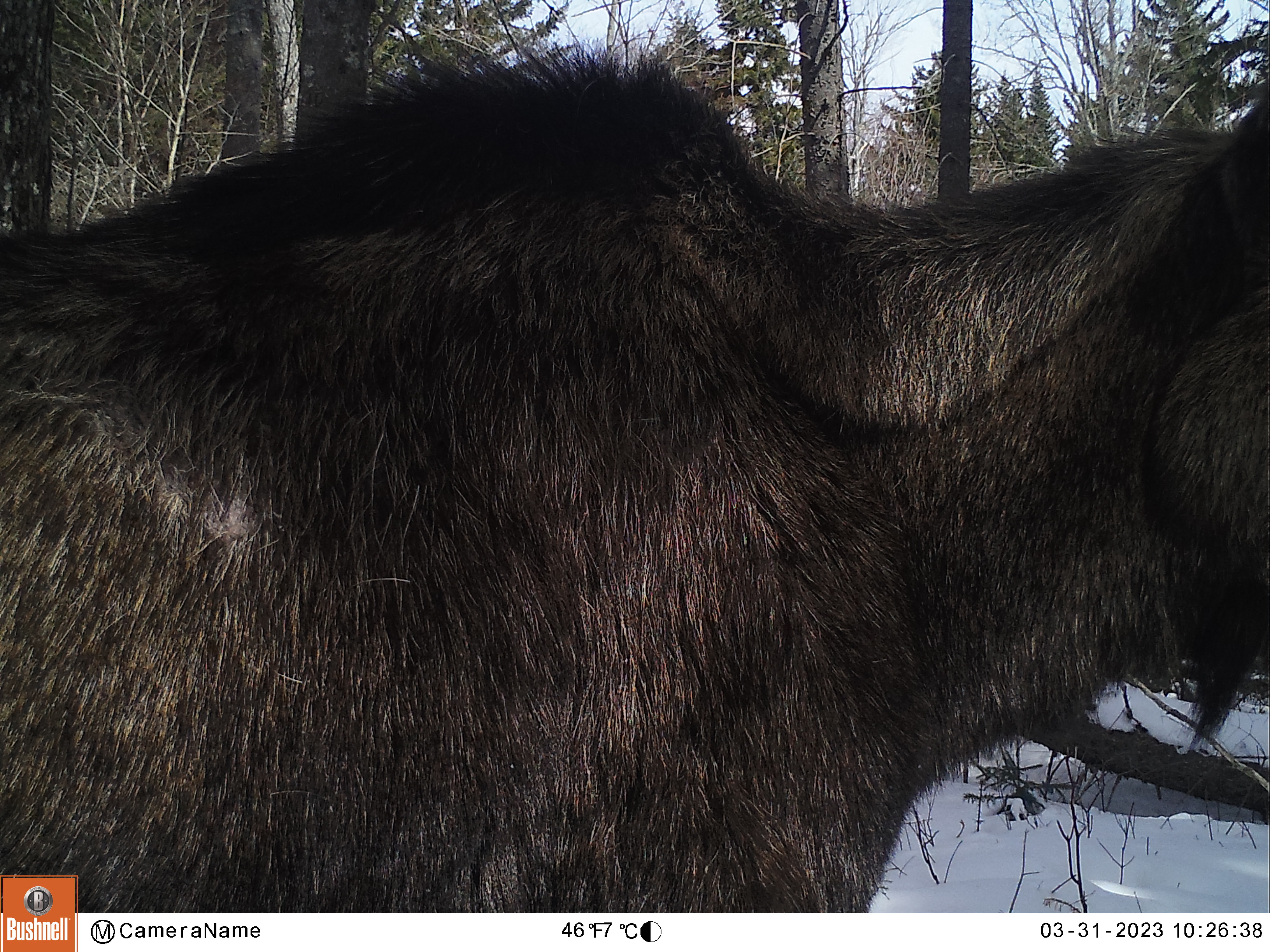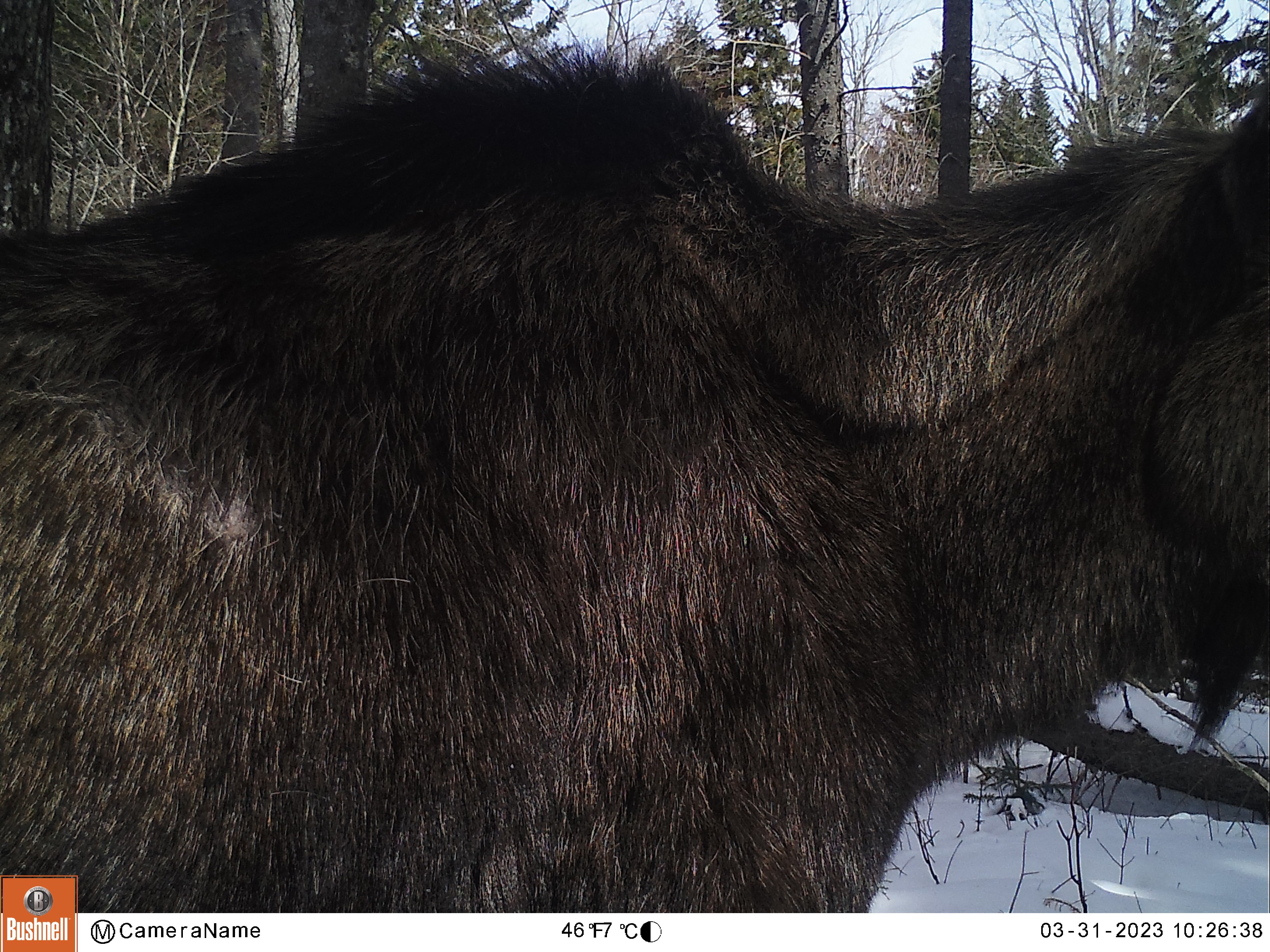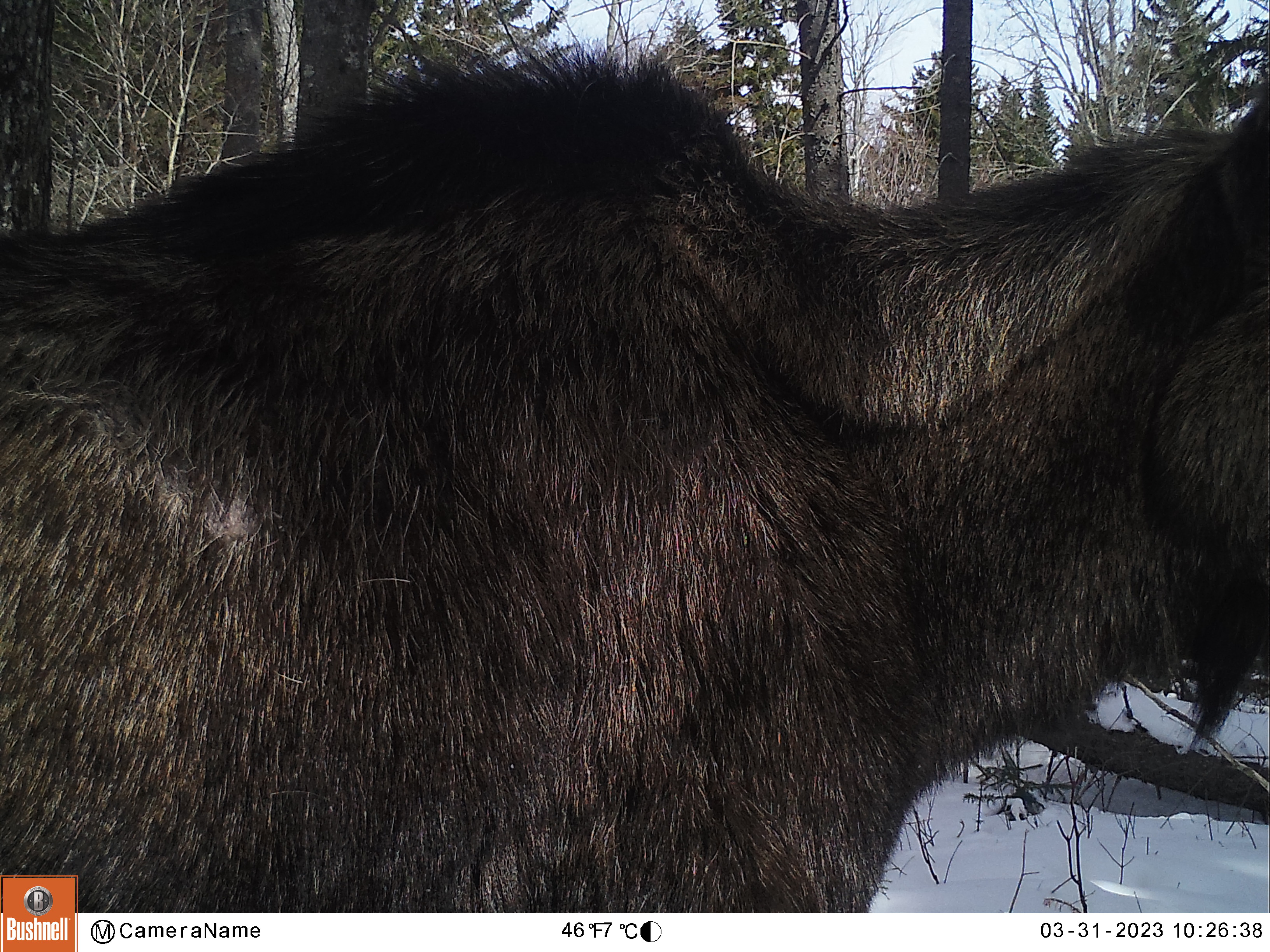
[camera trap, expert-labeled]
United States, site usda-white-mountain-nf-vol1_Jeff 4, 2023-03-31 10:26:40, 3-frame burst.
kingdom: Animalia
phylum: Chordata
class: Mammalia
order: Artiodactyla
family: Cervidae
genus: Alces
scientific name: Alces alces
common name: moose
Moose (Alces alces).